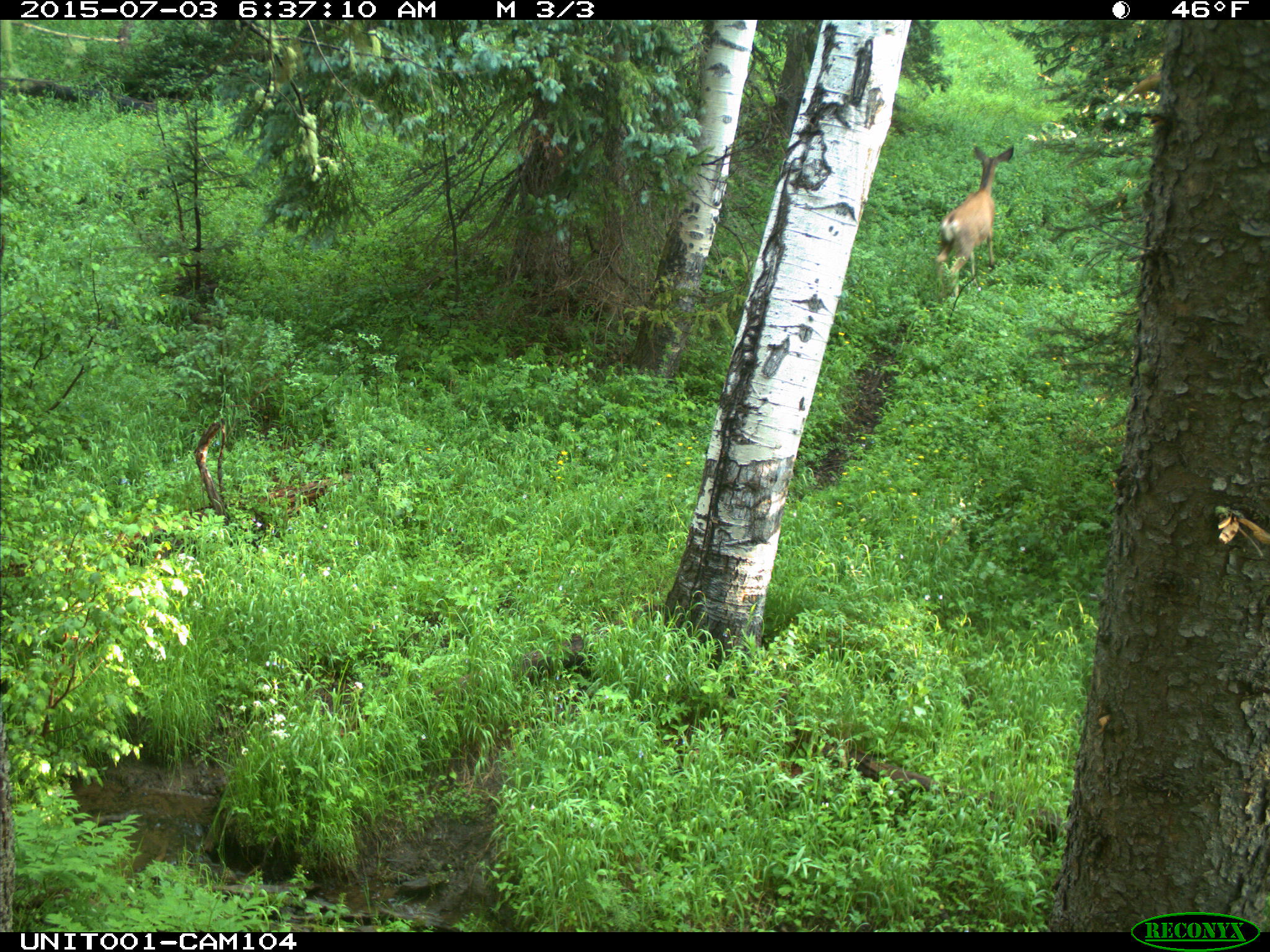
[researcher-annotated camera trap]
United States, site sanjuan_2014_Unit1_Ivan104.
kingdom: Animalia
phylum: Chordata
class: Mammalia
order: Artiodactyla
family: Cervidae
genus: Odocoileus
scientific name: Odocoileus hemionus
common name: mule deer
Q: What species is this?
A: Odocoileus hemionus (mule deer).